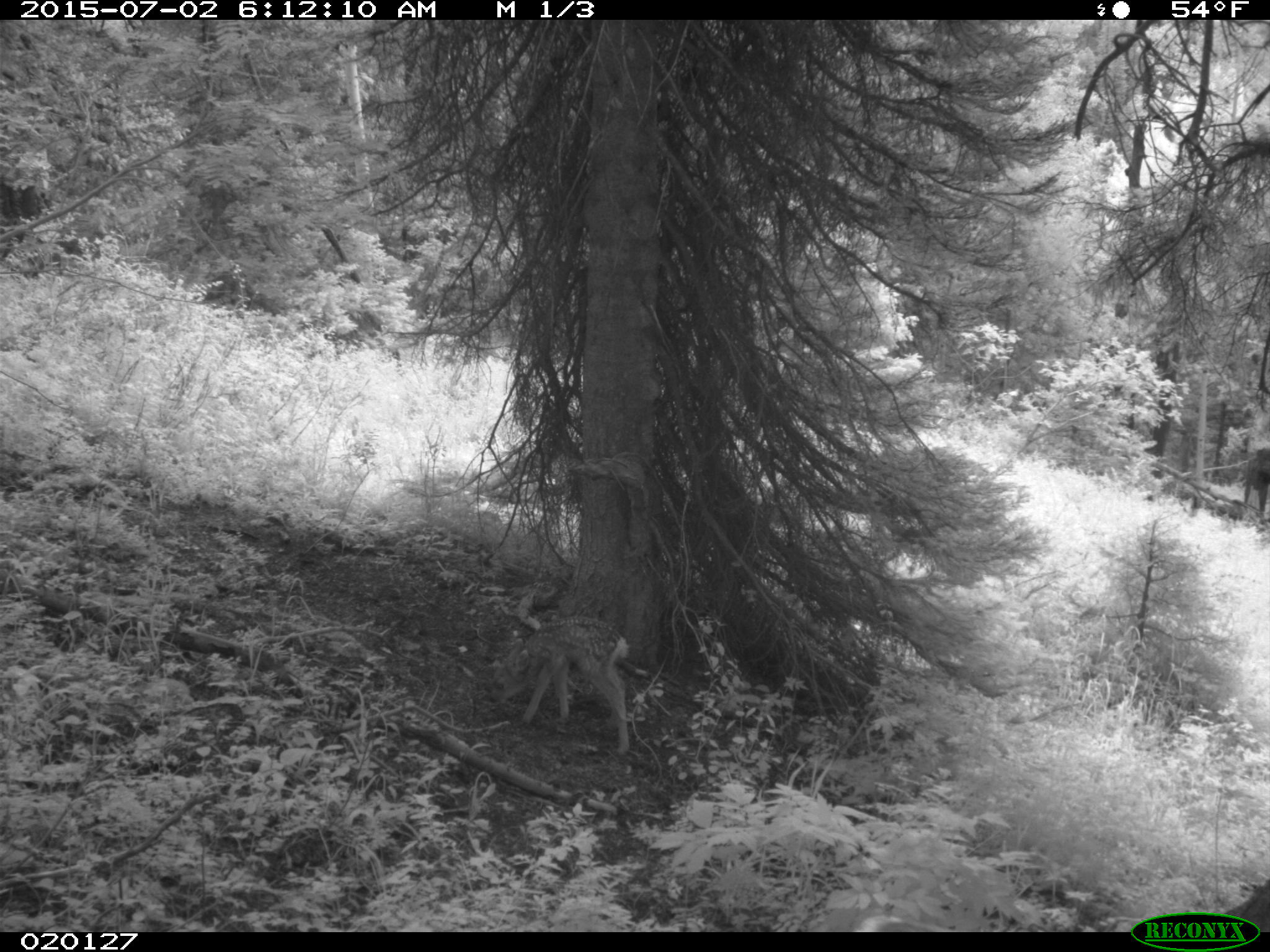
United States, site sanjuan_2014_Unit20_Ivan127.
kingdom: Animalia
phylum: Chordata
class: Mammalia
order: Artiodactyla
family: Cervidae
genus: Odocoileus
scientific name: Odocoileus hemionus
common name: mule deer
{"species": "Odocoileus hemionus (mule deer)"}